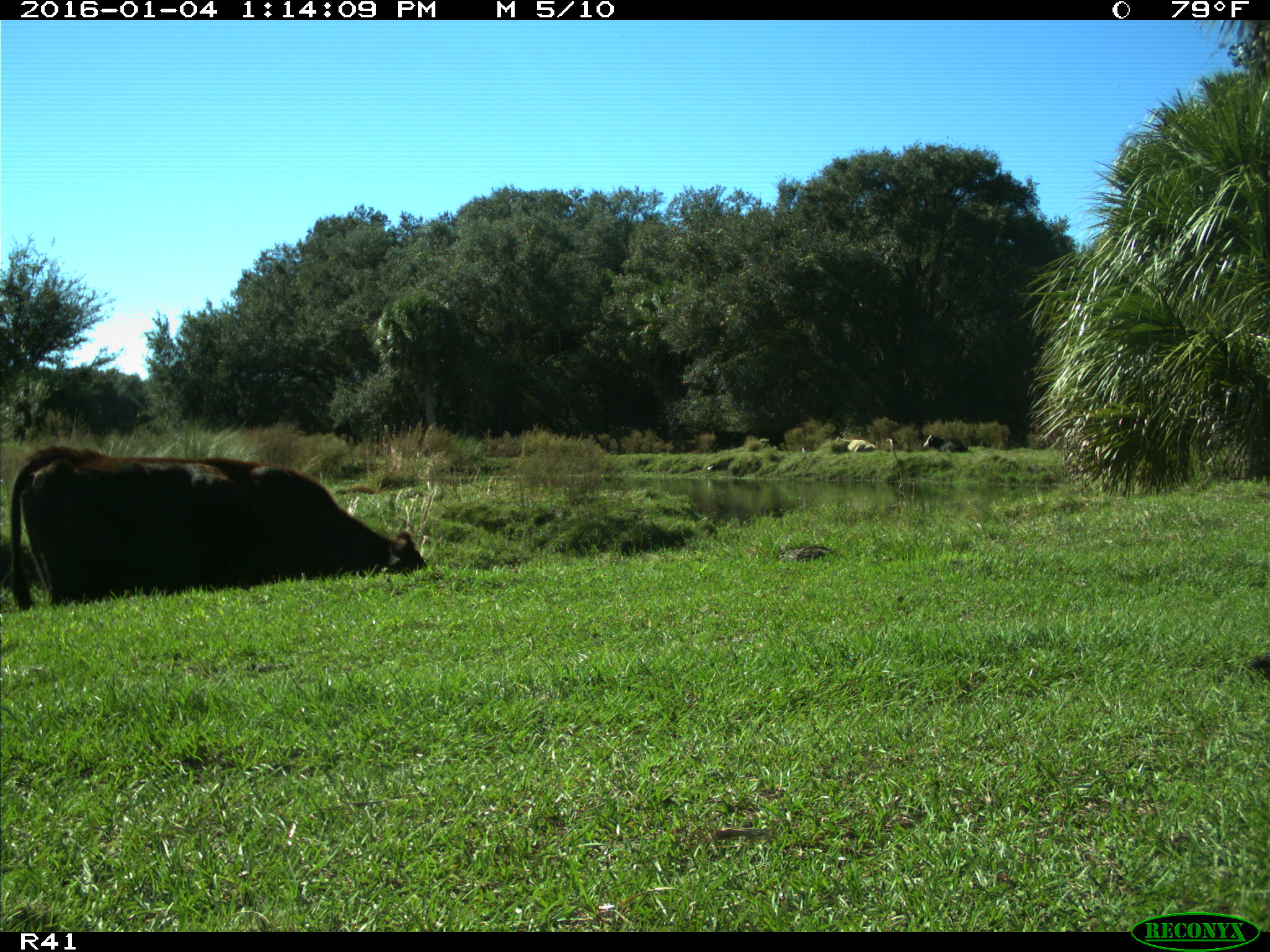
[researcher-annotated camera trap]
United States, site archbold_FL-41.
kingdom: Animalia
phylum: Chordata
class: Mammalia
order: Artiodactyla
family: Bovidae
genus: Bos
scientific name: Bos taurus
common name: domestic cow